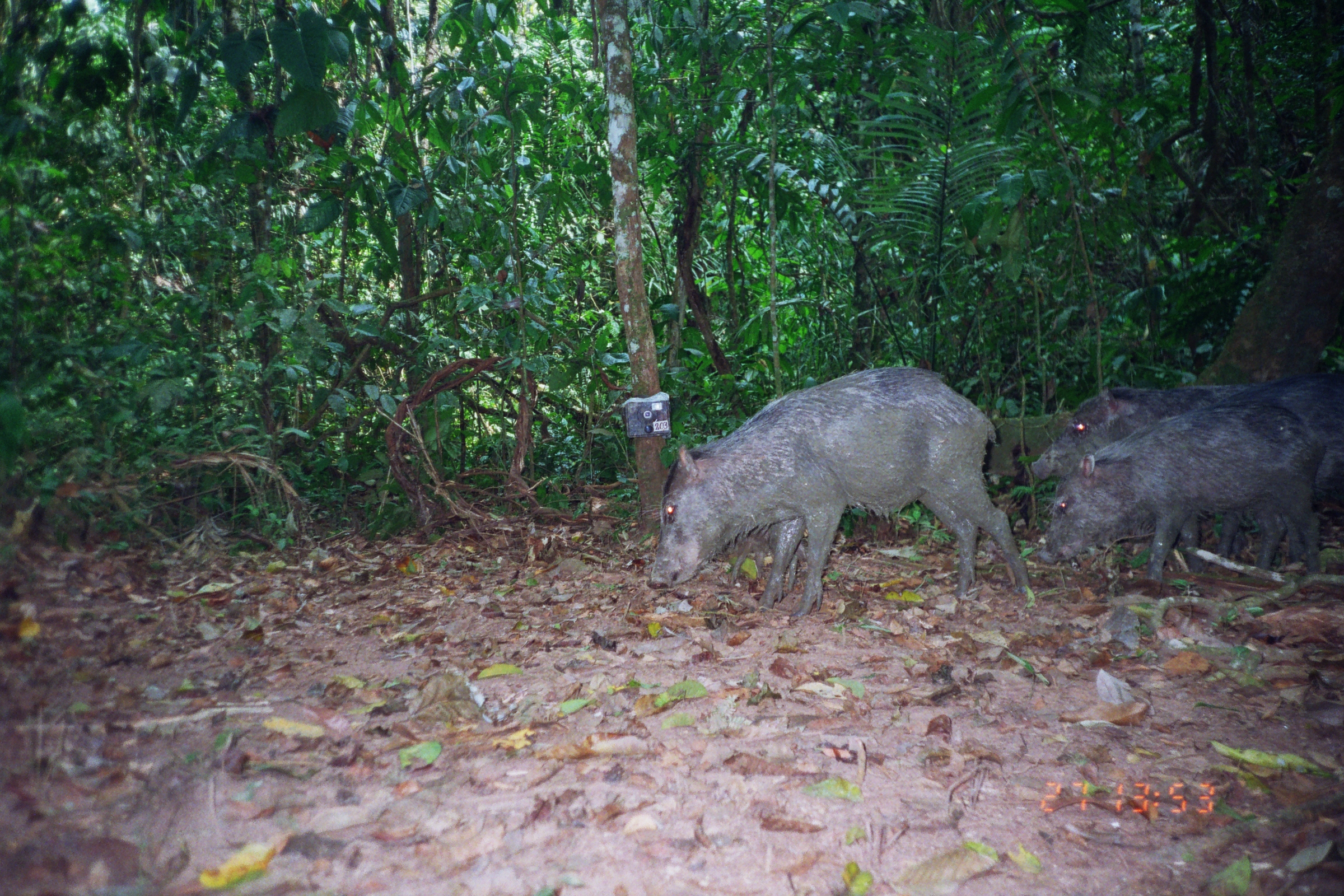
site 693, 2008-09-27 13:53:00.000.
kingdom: Animalia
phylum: Chordata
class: Mammalia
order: Artiodactyla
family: Tayassuidae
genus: Tayassu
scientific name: Tayassu pecari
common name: white-lipped peccary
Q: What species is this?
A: Tayassu pecari (white-lipped peccary).